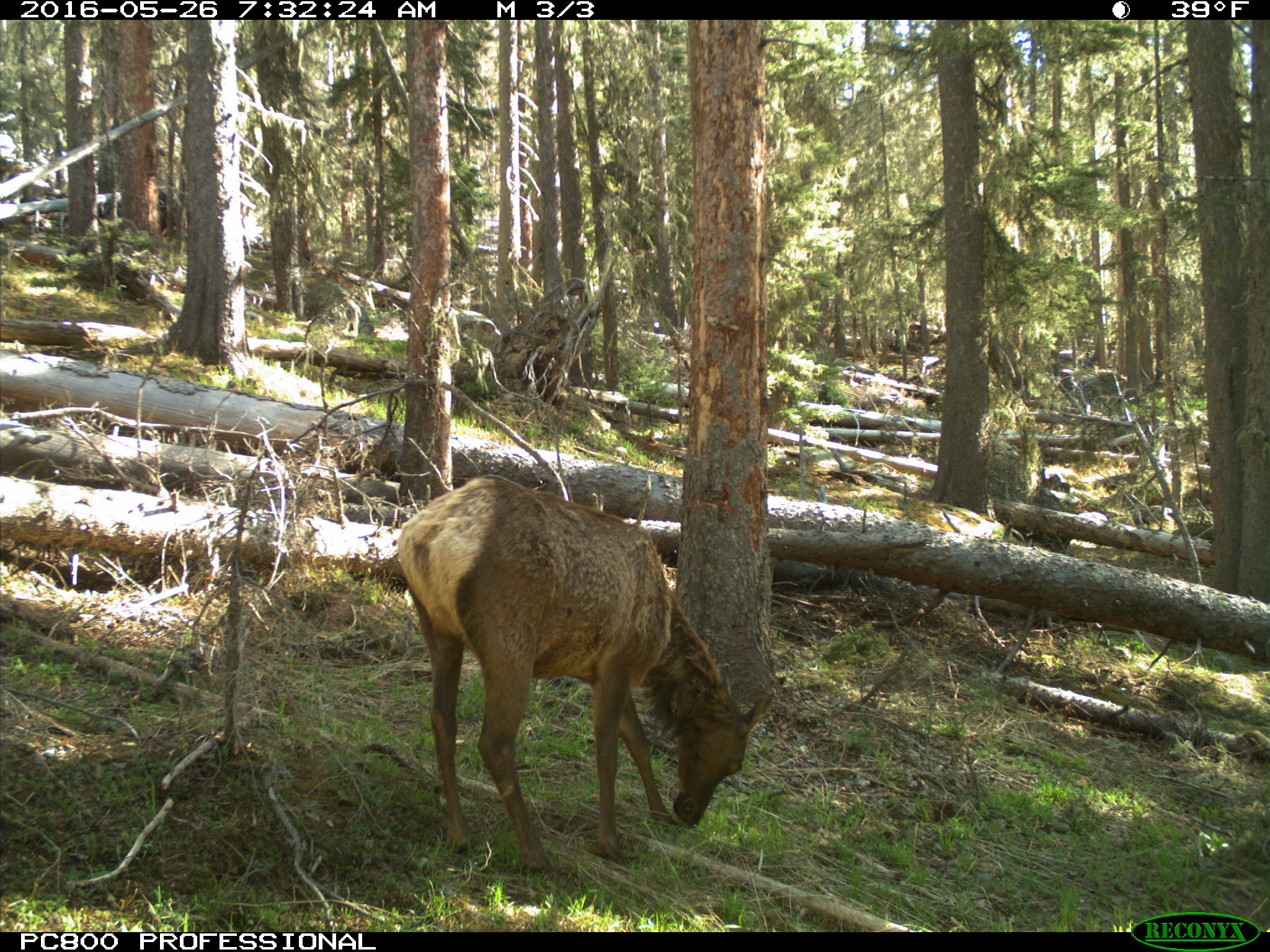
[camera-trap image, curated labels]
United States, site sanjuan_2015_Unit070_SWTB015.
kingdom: Animalia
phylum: Chordata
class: Mammalia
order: Artiodactyla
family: Cervidae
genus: Cervus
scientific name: Cervus elaphus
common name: red deer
Cervus elaphus (red deer).